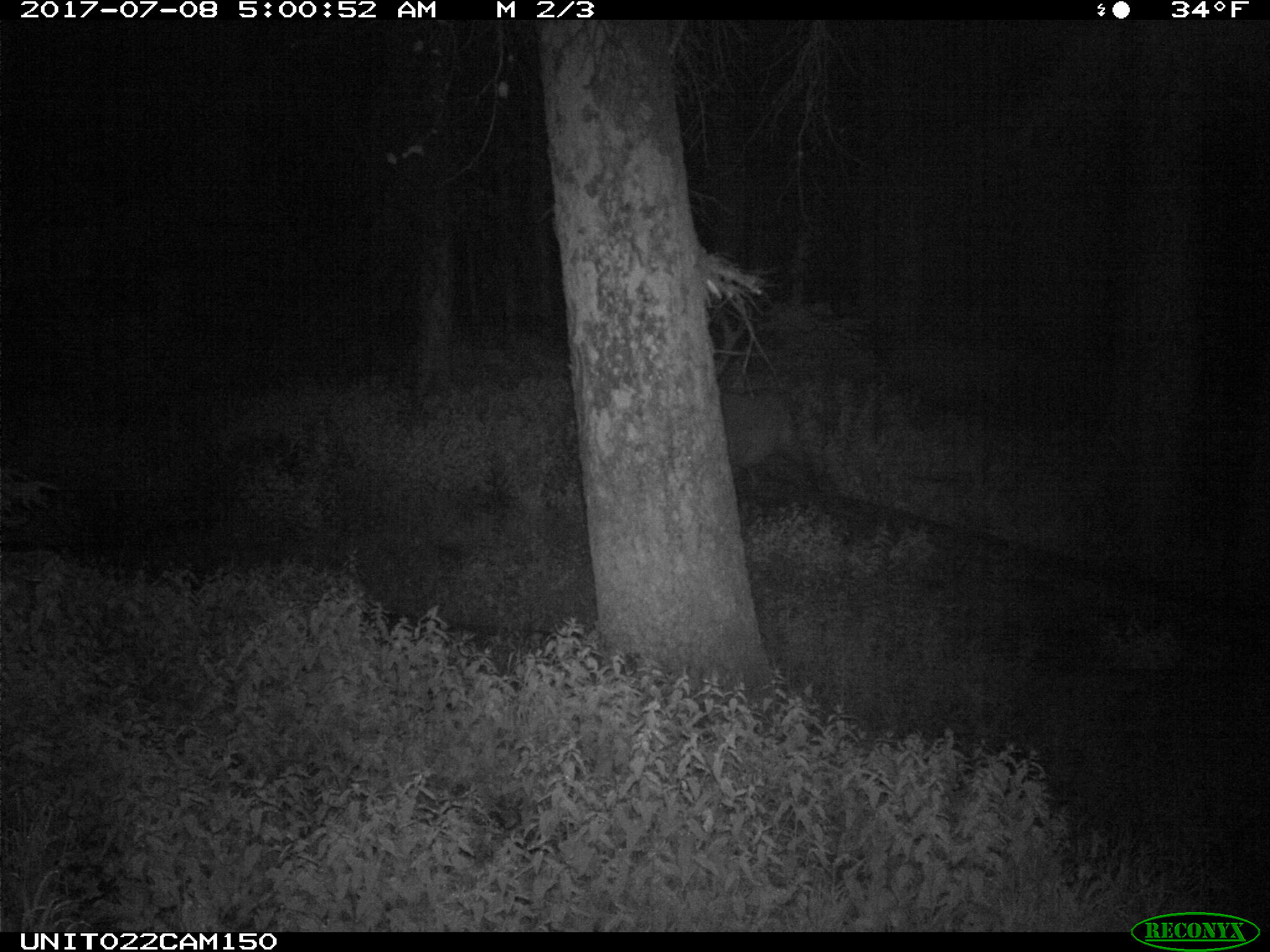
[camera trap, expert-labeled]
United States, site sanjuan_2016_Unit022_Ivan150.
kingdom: Animalia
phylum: Chordata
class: Mammalia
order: Artiodactyla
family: Cervidae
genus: Cervus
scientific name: Cervus elaphus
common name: red deer